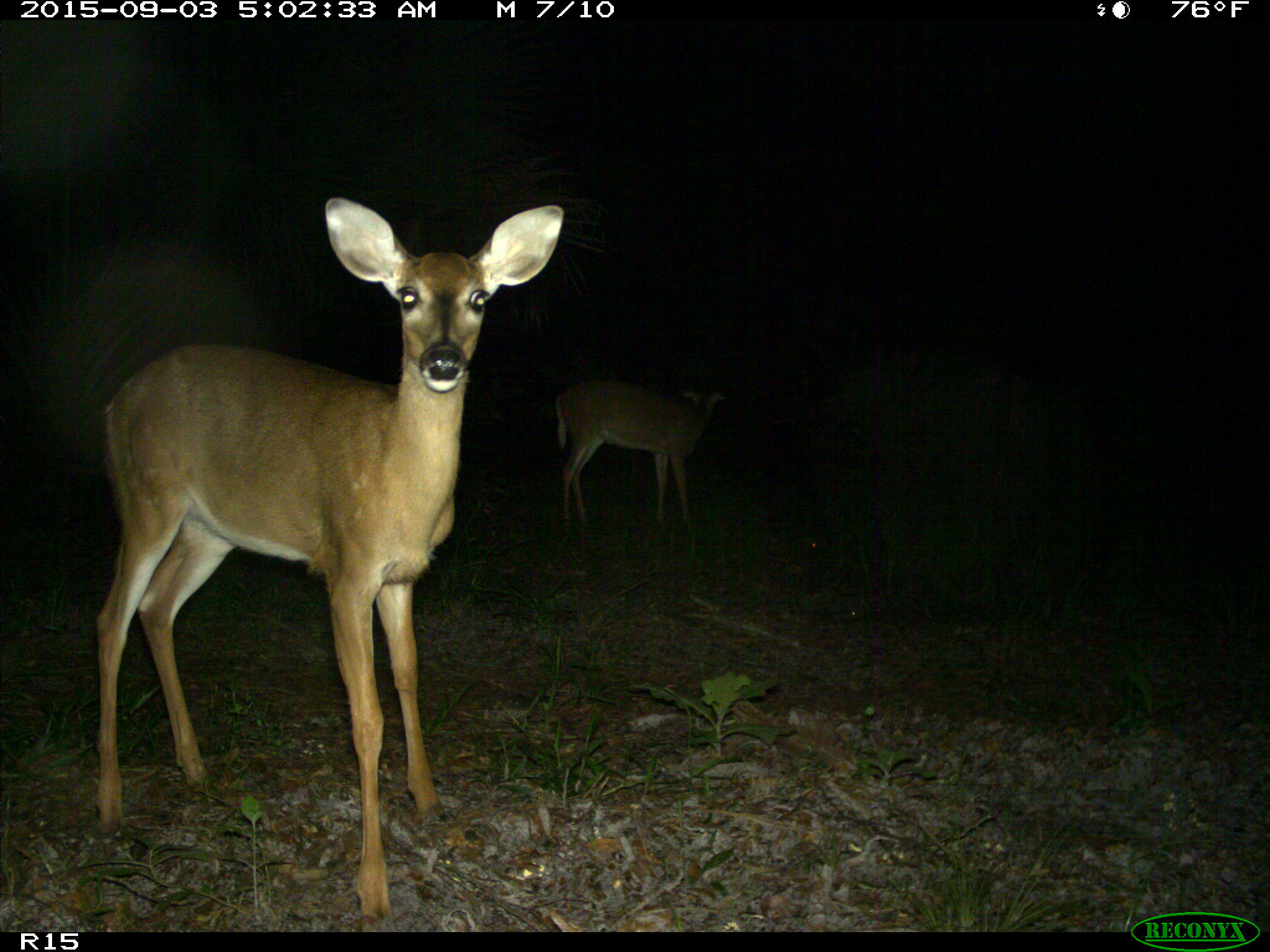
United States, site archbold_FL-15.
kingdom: Animalia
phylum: Chordata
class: Mammalia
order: Artiodactyla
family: Cervidae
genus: Odocoileus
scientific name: Odocoileus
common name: deer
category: unidentified deer